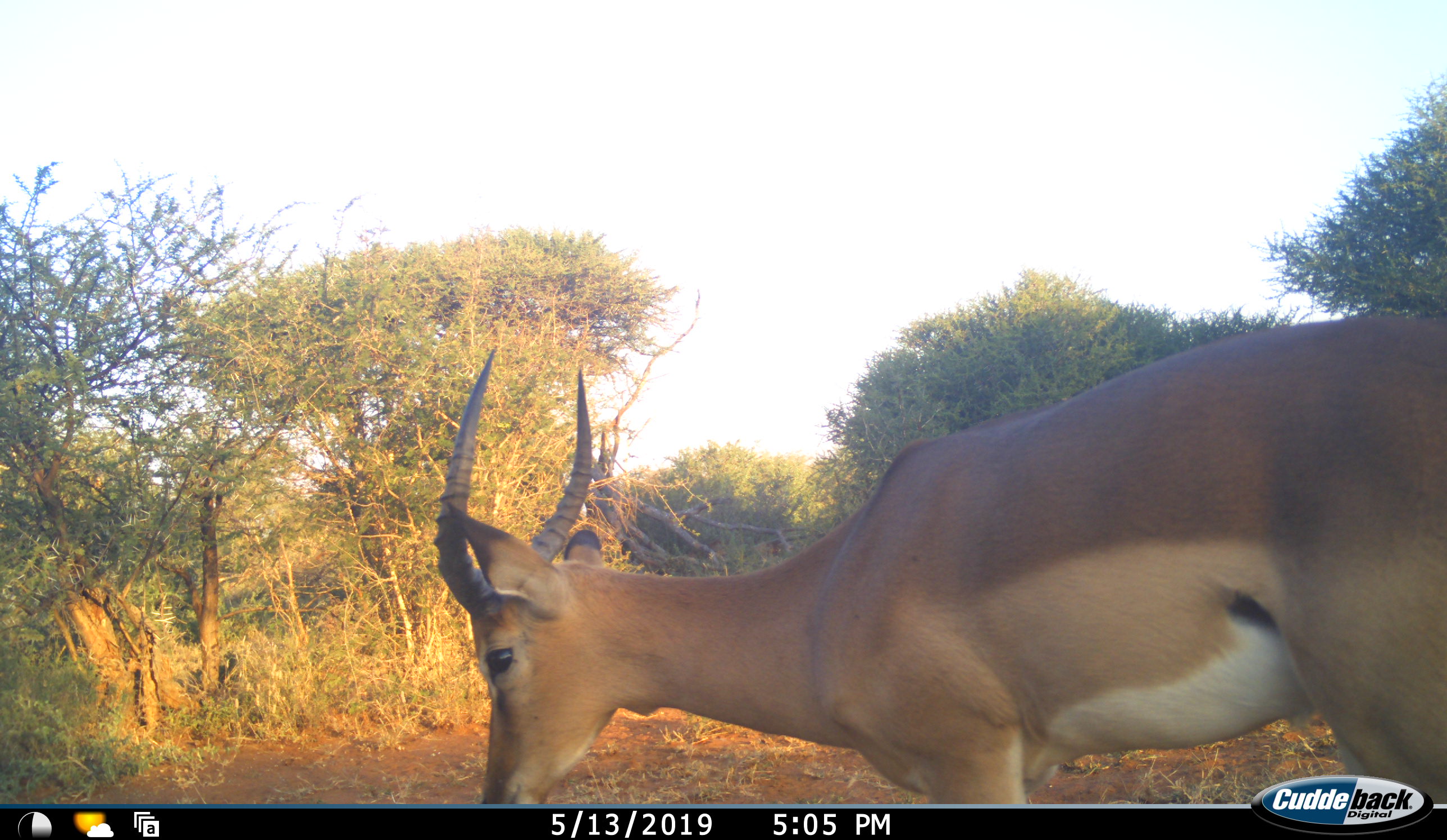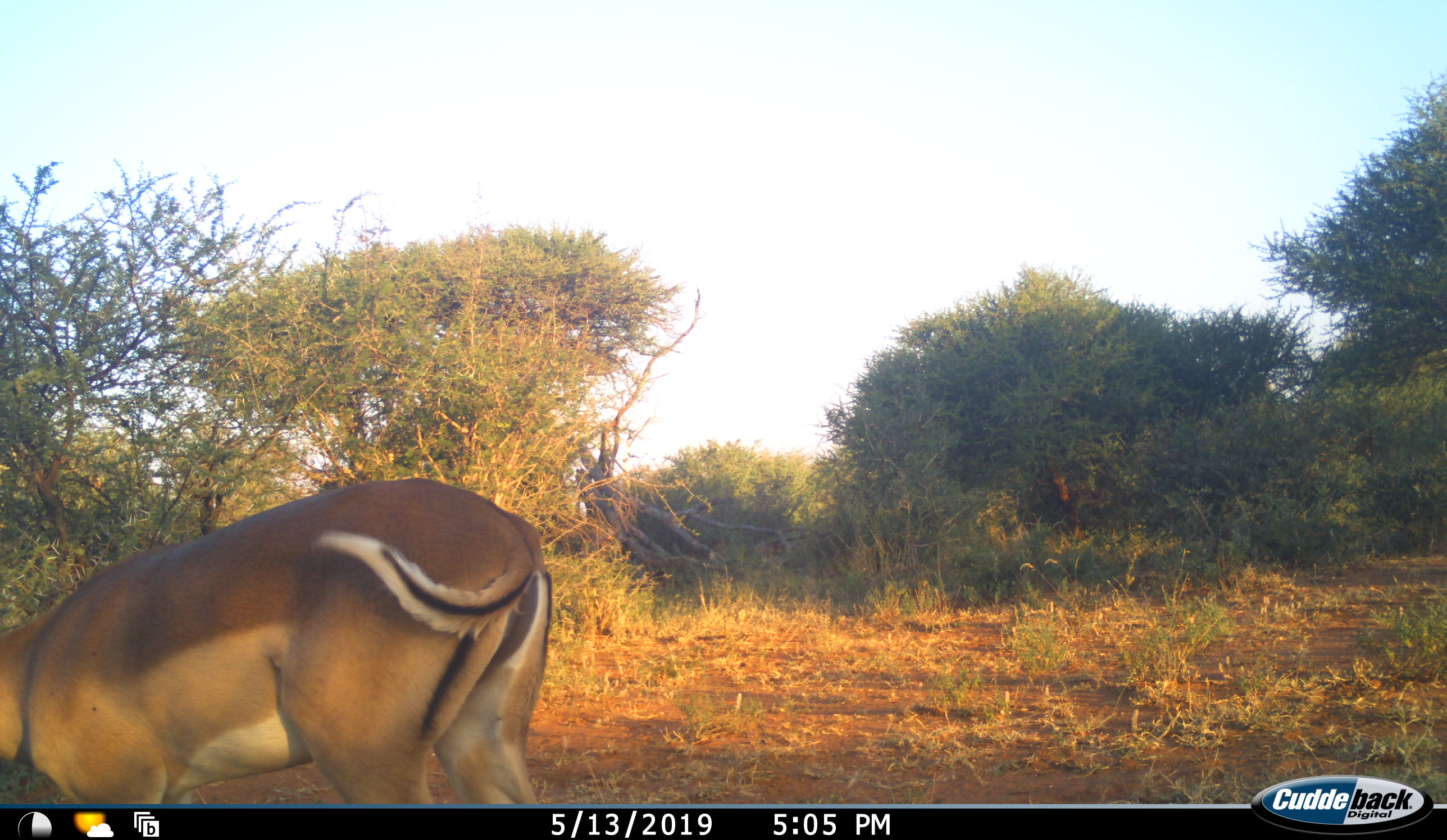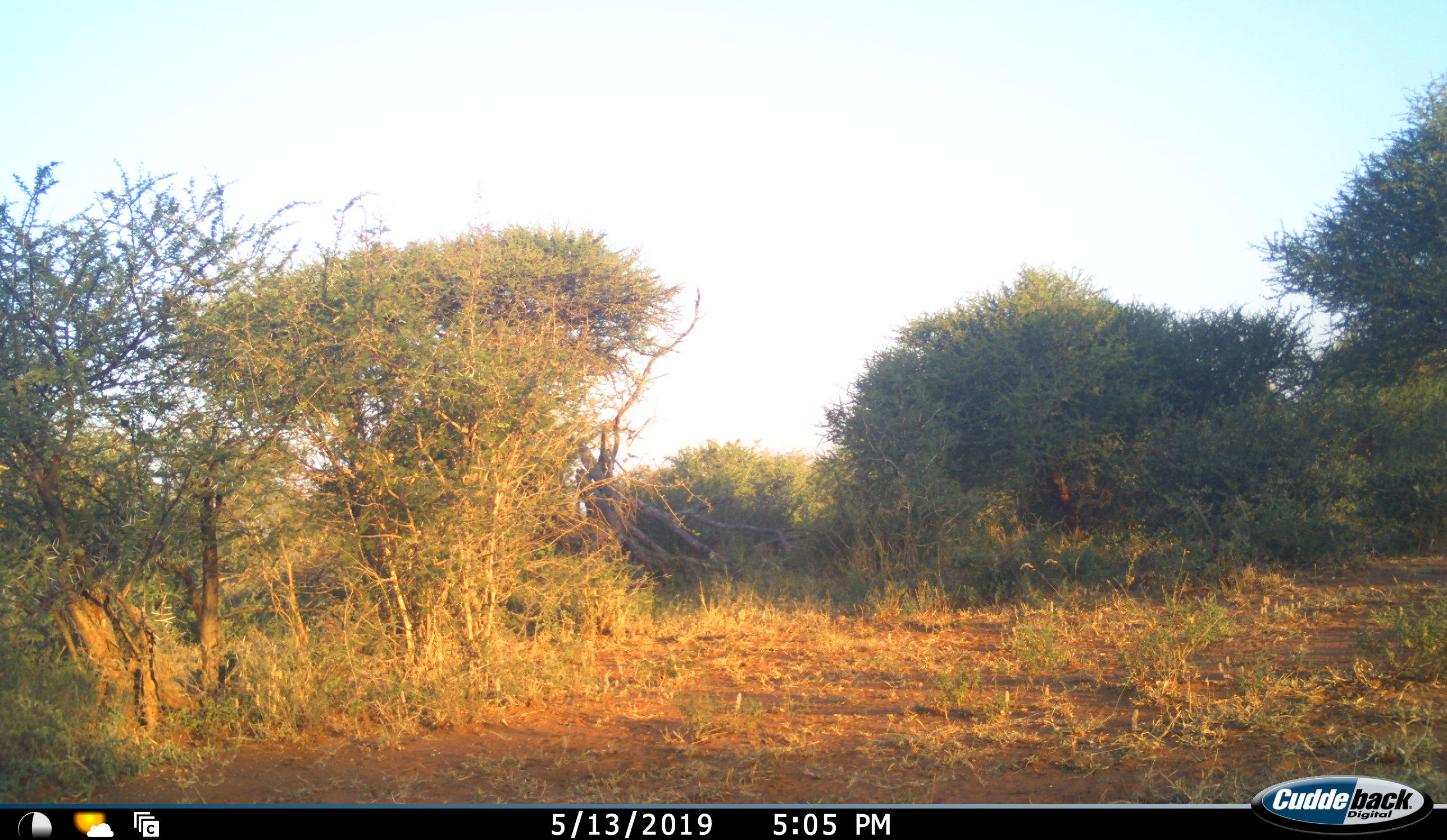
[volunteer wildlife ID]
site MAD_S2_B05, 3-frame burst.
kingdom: Animalia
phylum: Chordata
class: Mammalia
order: Artiodactyla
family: Bovidae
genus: Aepyceros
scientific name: Aepyceros melampus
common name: impala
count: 1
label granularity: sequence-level